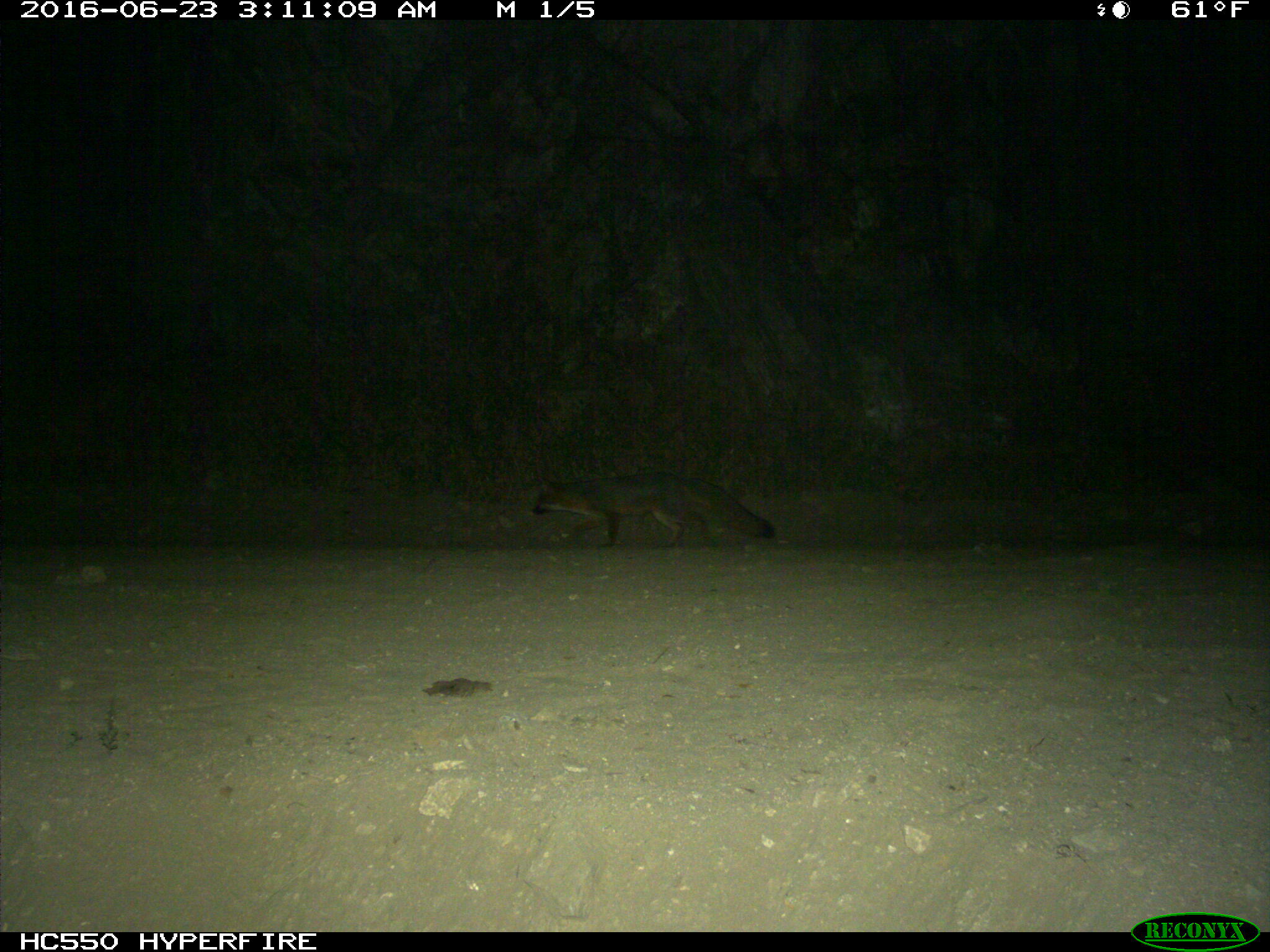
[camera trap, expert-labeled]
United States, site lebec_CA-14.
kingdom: Animalia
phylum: Chordata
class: Mammalia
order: Carnivora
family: Canidae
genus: Urocyon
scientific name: Urocyon cinereoargenteus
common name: gray fox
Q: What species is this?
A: Urocyon cinereoargenteus (gray fox).